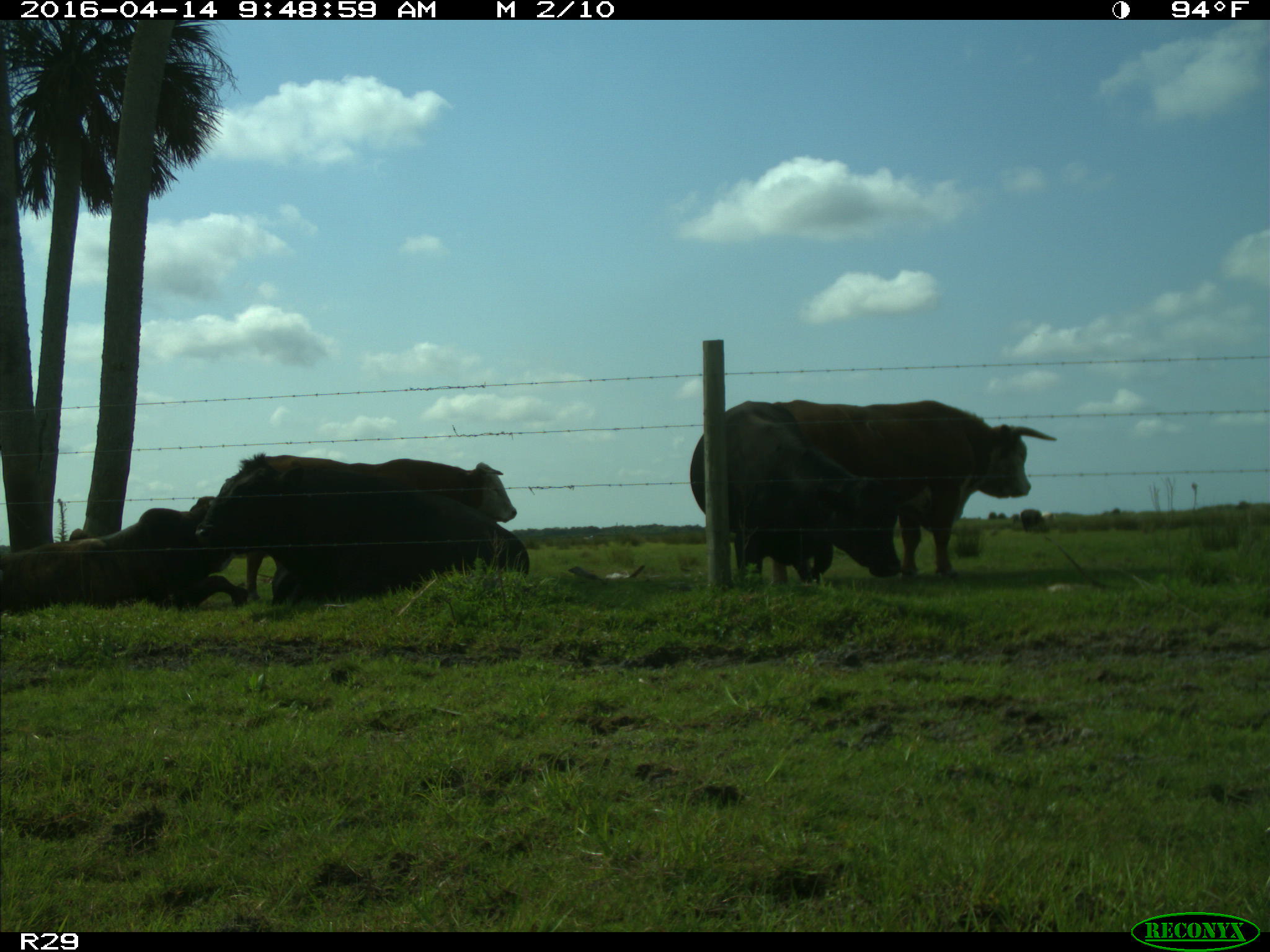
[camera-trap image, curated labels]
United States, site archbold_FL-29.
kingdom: Animalia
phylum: Chordata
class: Mammalia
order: Artiodactyla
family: Bovidae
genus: Bos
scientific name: Bos taurus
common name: domestic cow